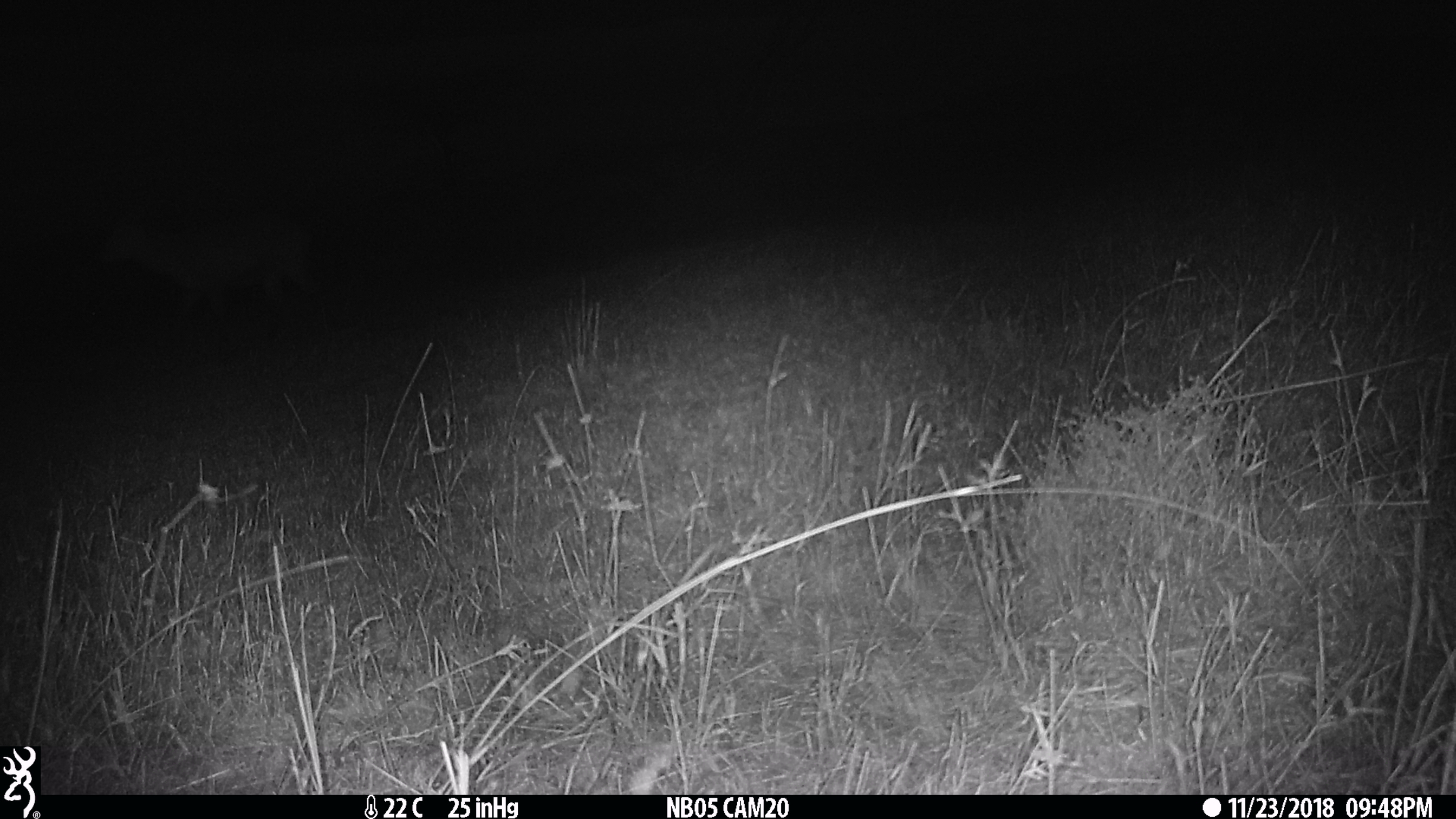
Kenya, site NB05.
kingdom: Animalia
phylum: Chordata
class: Mammalia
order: Artiodactyla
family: Bovidae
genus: Tragelaphus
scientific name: Tragelaphus oryx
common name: eland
Eland (Tragelaphus oryx).